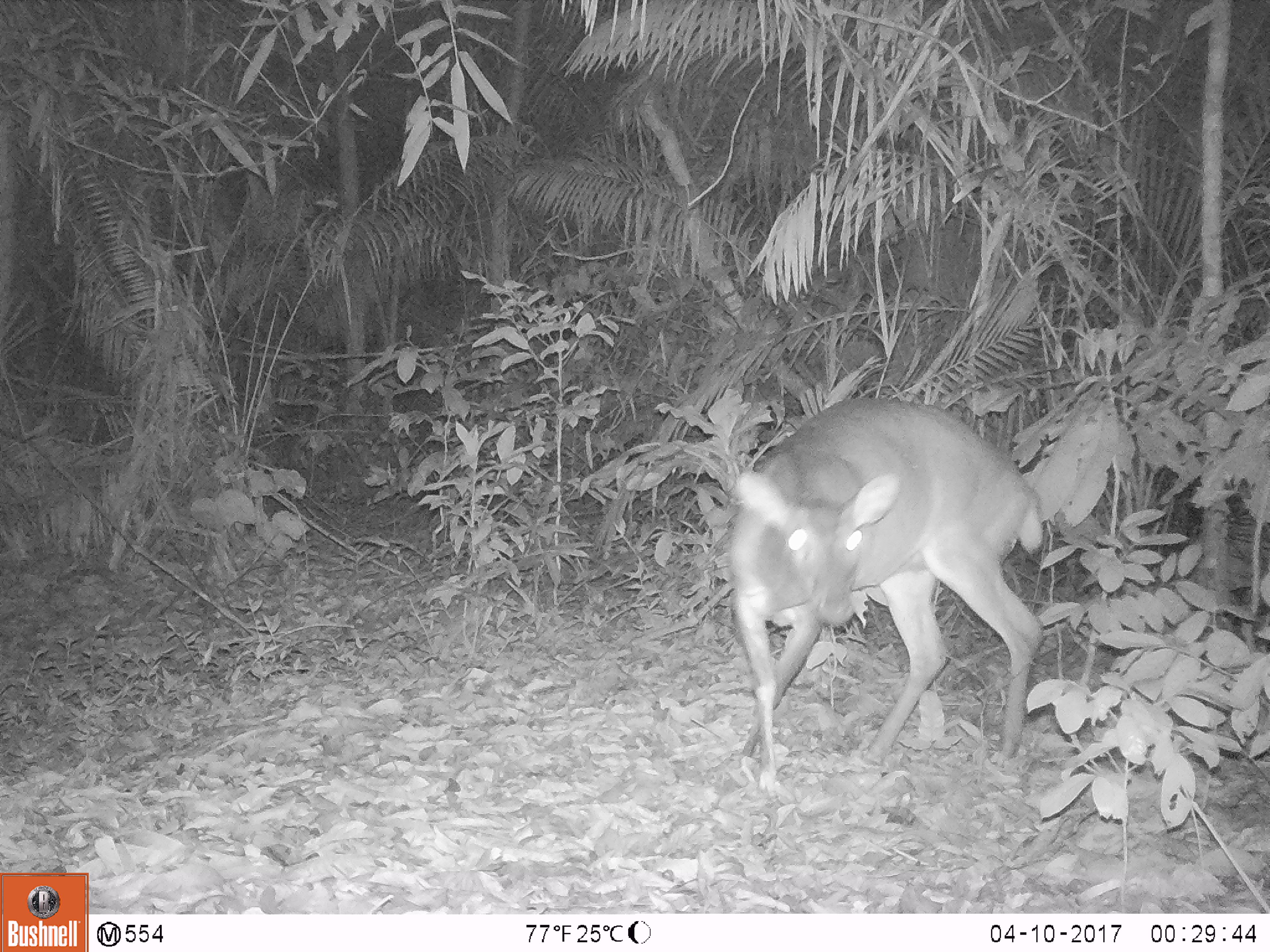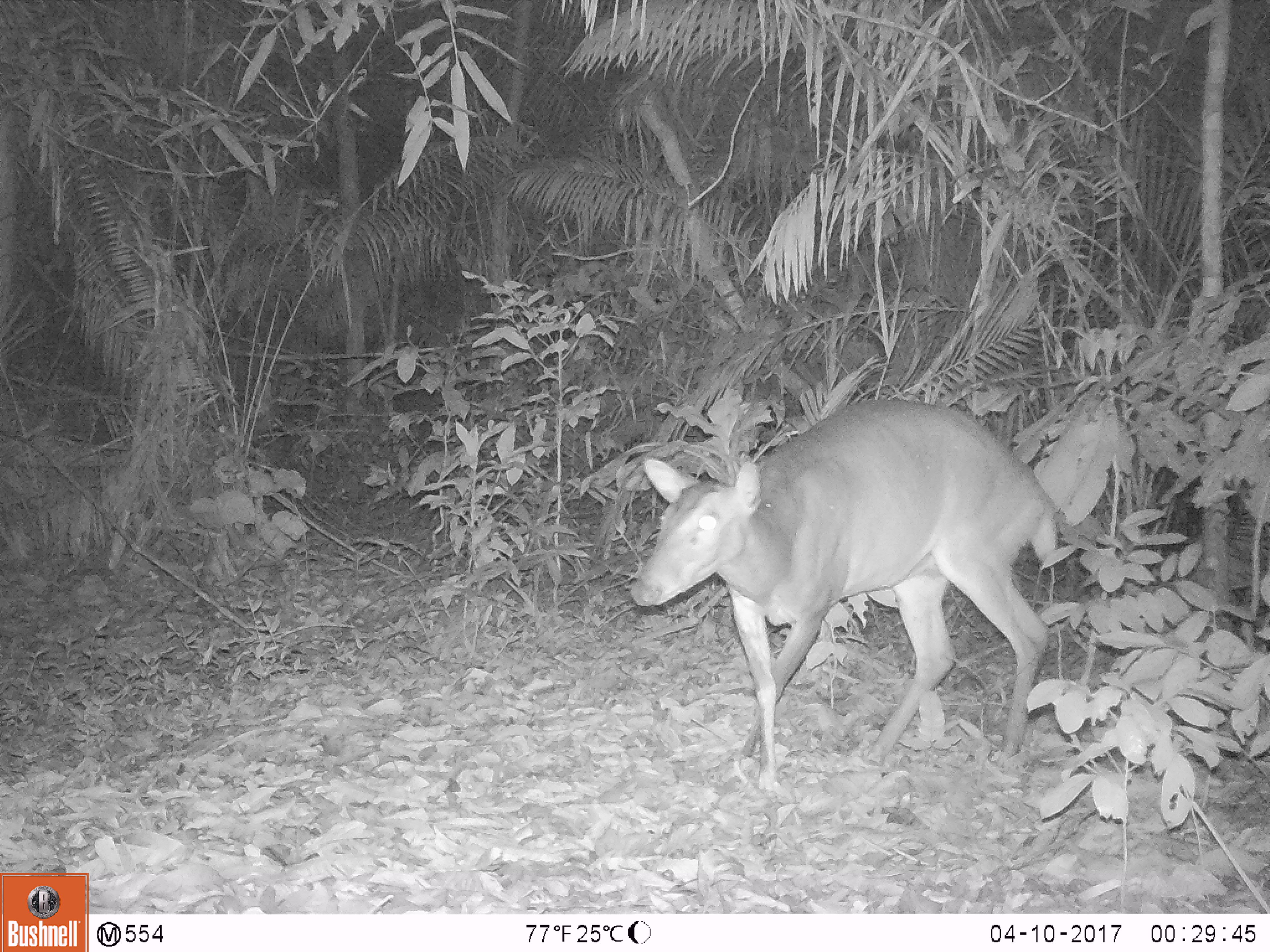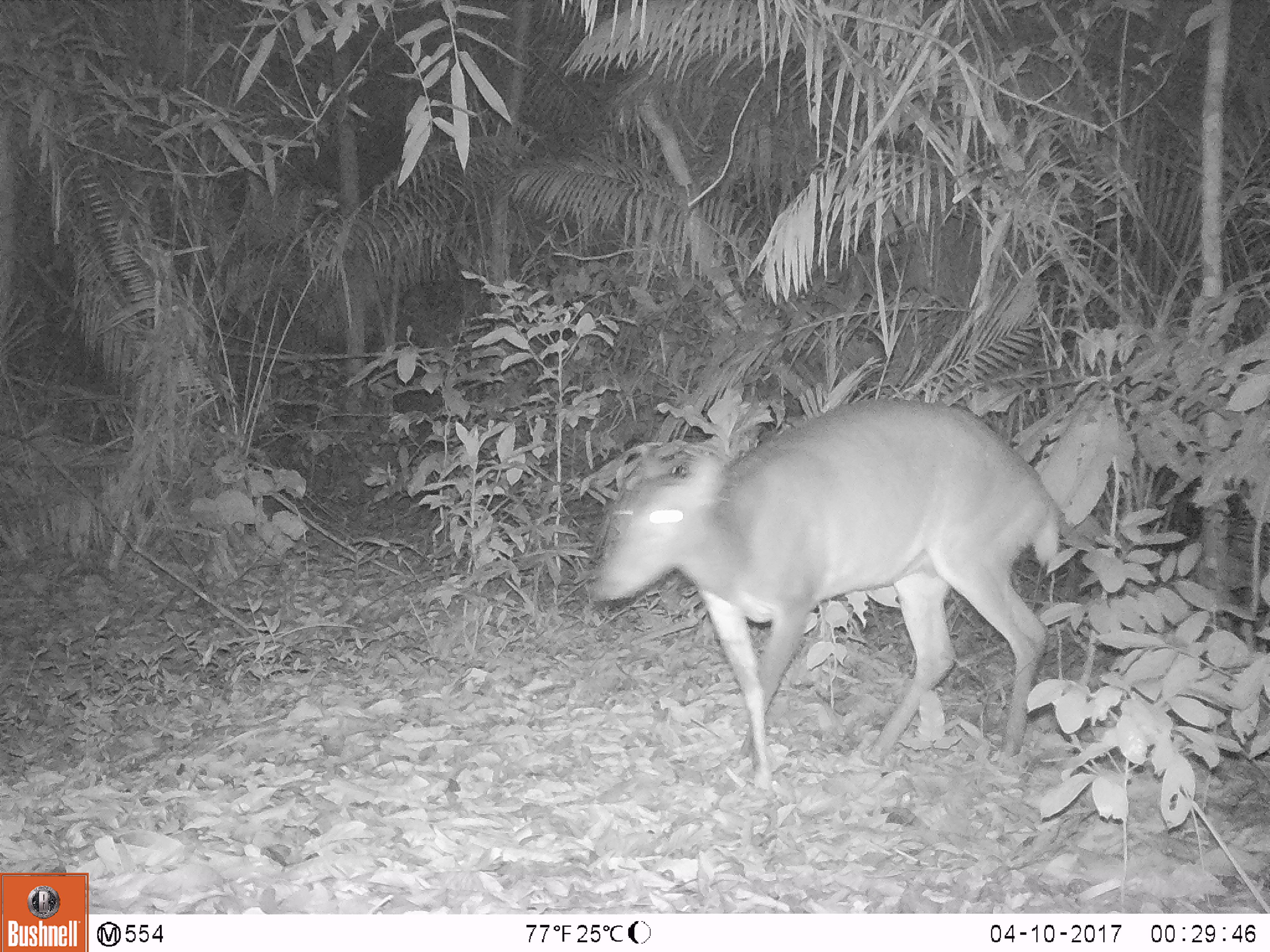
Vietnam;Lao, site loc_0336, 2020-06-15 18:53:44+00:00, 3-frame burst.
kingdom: Animalia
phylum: Chordata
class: Mammalia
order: Artiodactyla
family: Cervidae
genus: Muntiacus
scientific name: Muntiacus vuquangensis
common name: large-antlered muntjac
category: large antlered muntjac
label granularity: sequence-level